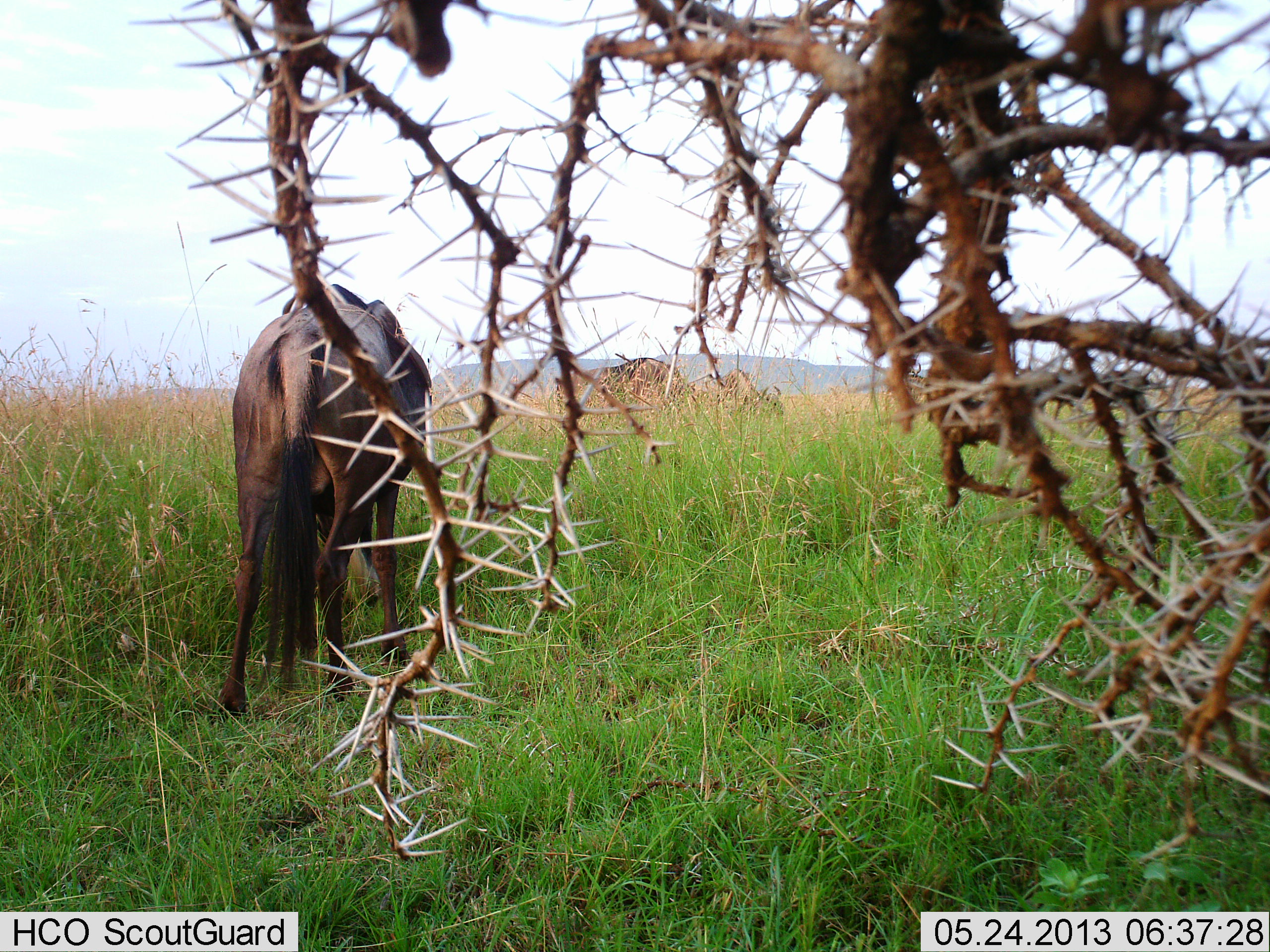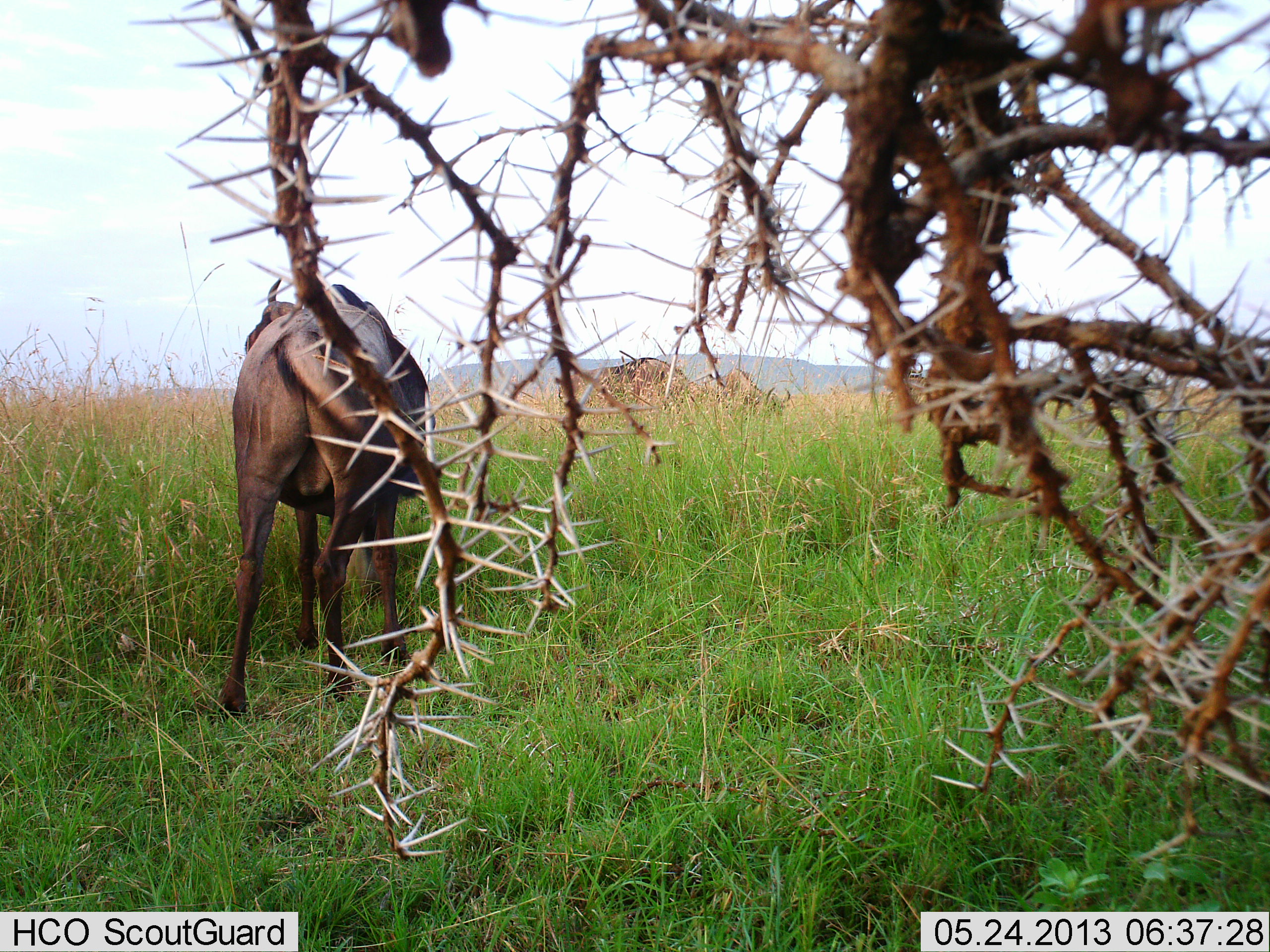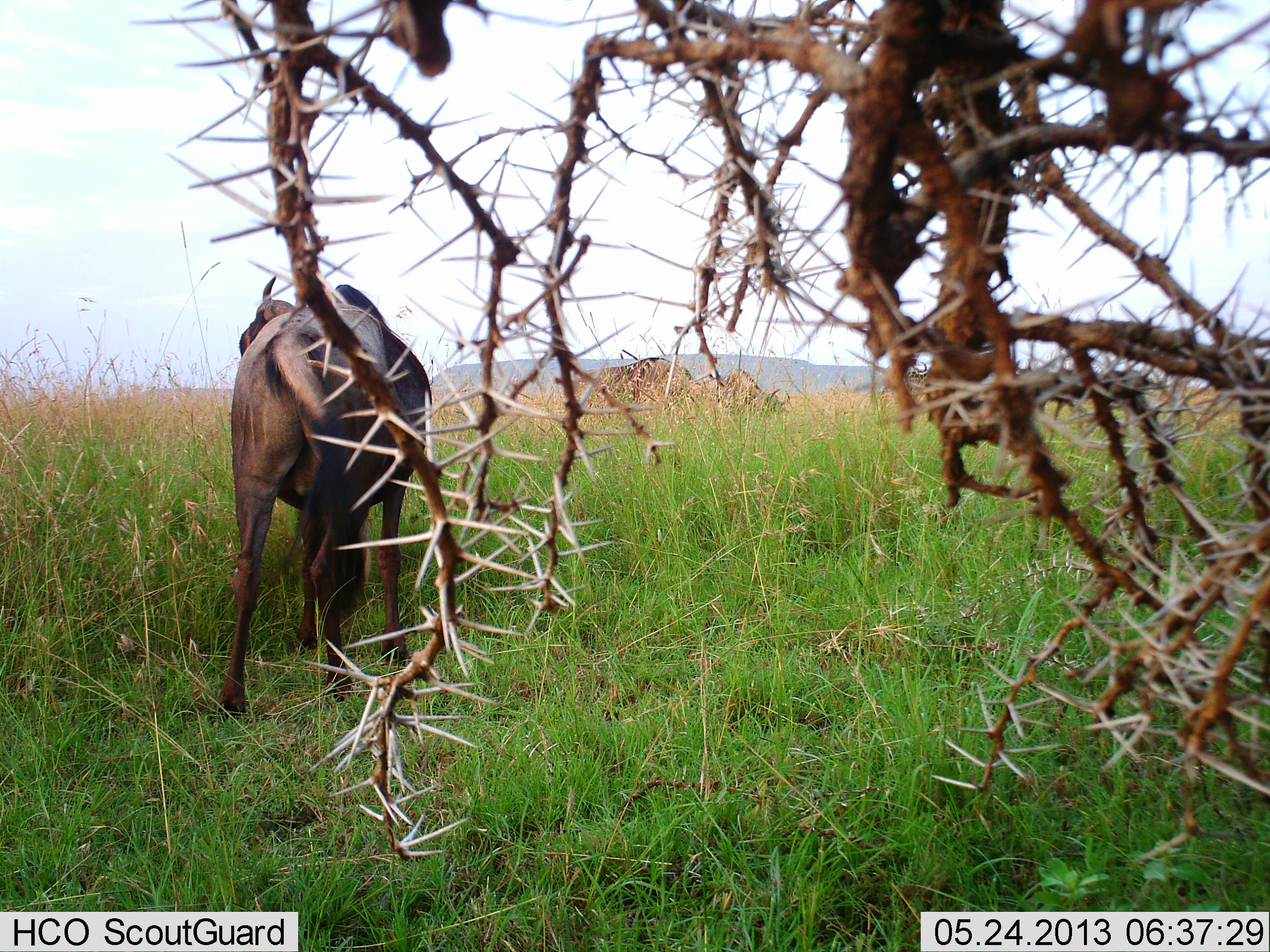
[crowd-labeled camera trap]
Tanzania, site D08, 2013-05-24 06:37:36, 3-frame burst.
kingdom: Animalia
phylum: Chordata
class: Mammalia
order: Artiodactyla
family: Bovidae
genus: Connochaetes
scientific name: Connochaetes taurinus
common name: blue wildebeest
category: wildebeest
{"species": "wildebeest (blue wildebeest) (Connochaetes taurinus)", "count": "1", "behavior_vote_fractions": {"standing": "81%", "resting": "0%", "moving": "8%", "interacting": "0%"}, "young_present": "0%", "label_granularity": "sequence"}